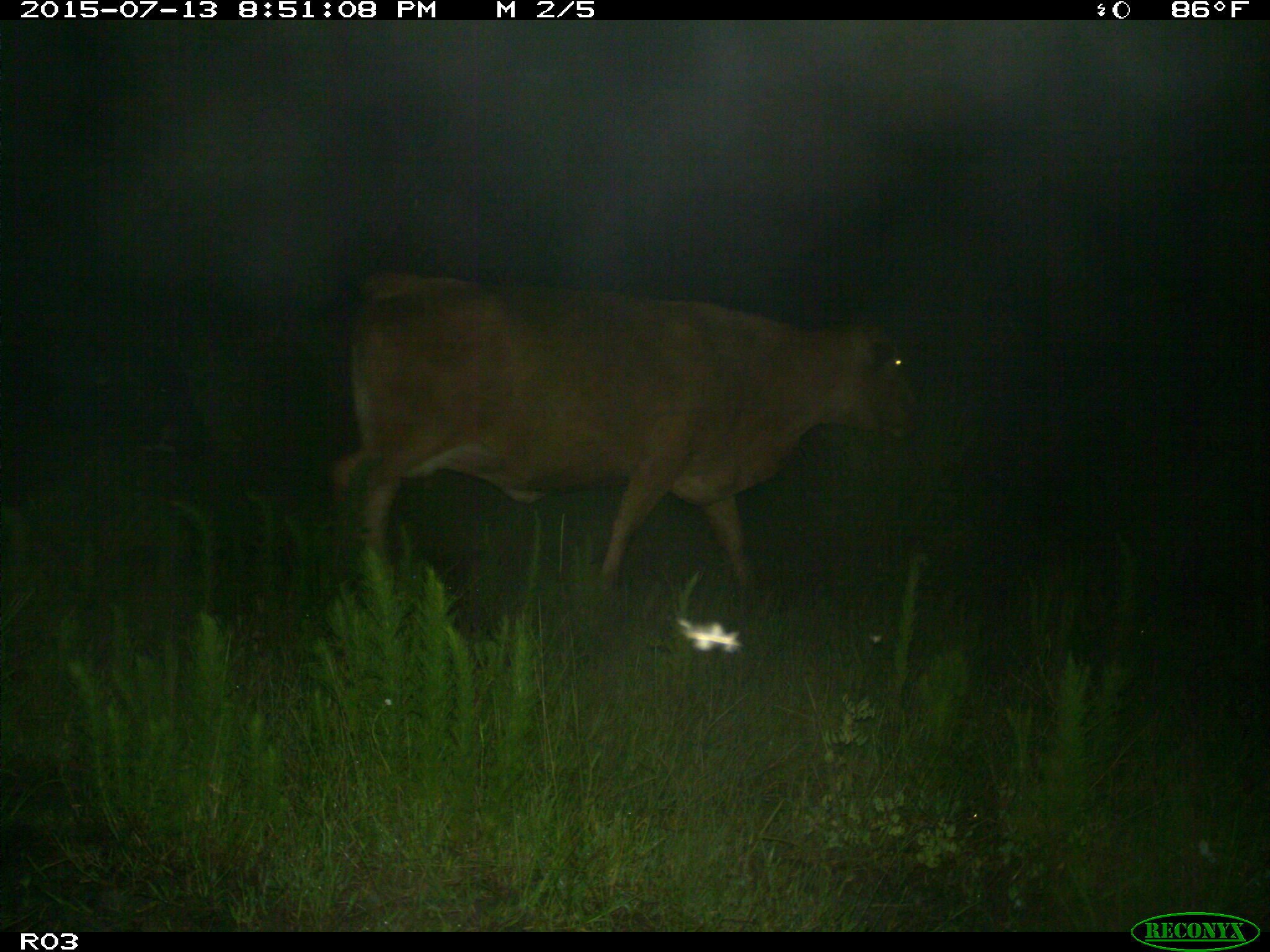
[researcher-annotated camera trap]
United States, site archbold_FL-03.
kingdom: Animalia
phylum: Chordata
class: Mammalia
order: Artiodactyla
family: Bovidae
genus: Bos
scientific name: Bos taurus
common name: domestic cow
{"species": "Bos taurus (domestic cow)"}